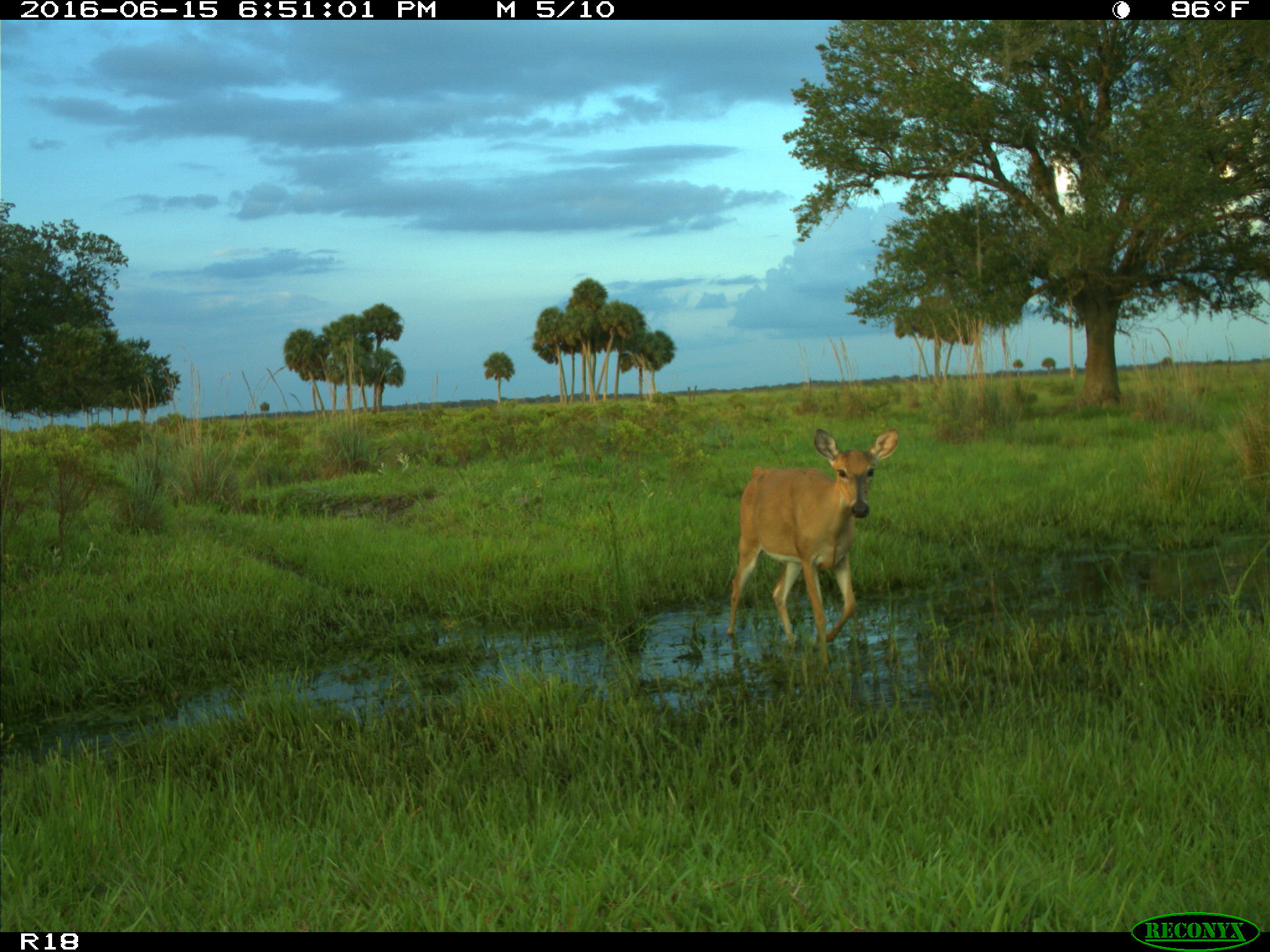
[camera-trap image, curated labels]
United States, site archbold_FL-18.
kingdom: Animalia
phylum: Chordata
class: Mammalia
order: Artiodactyla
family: Cervidae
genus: Odocoileus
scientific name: Odocoileus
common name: deer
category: unidentified deer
Unidentified deer (deer) (Odocoileus).